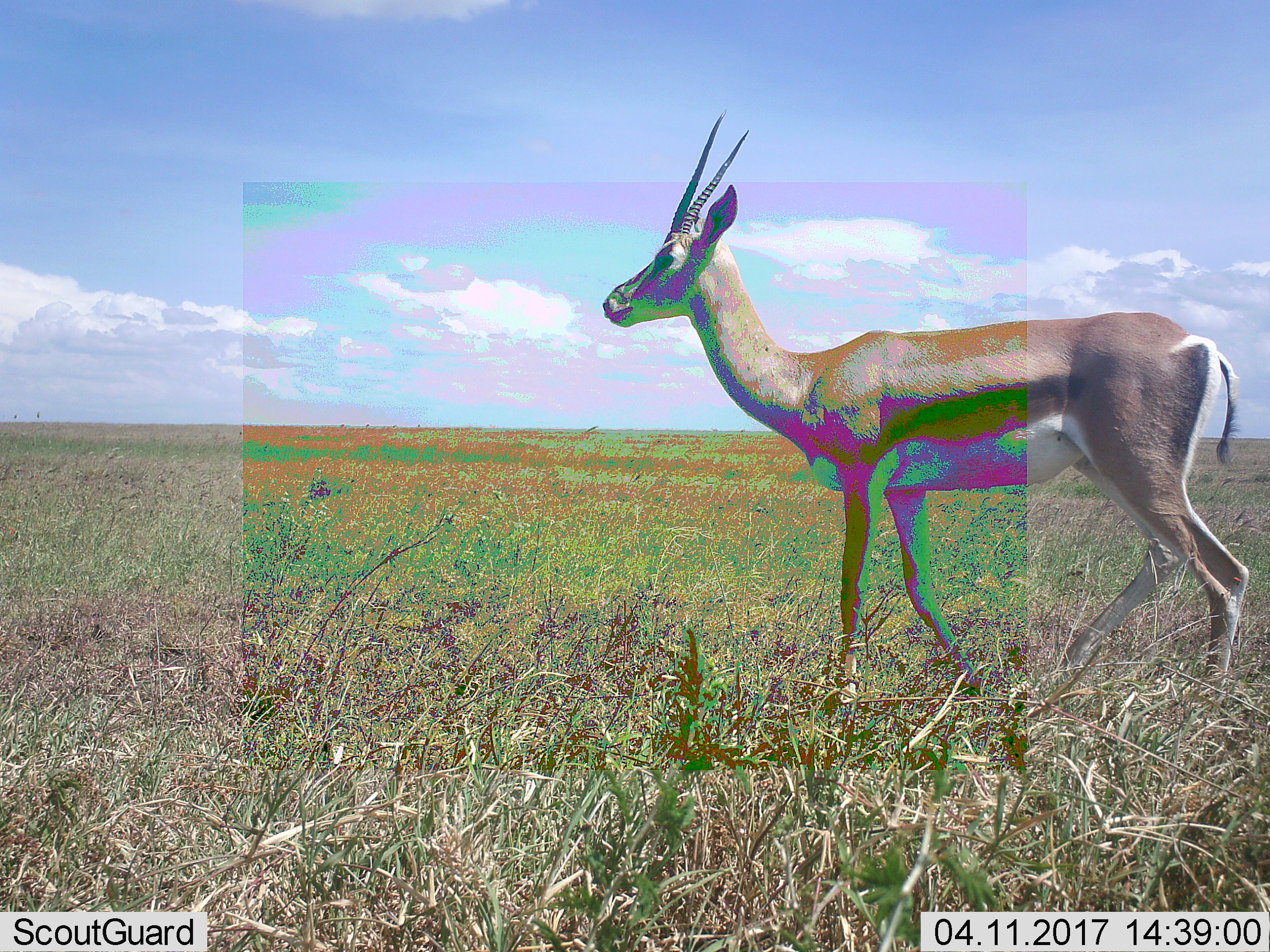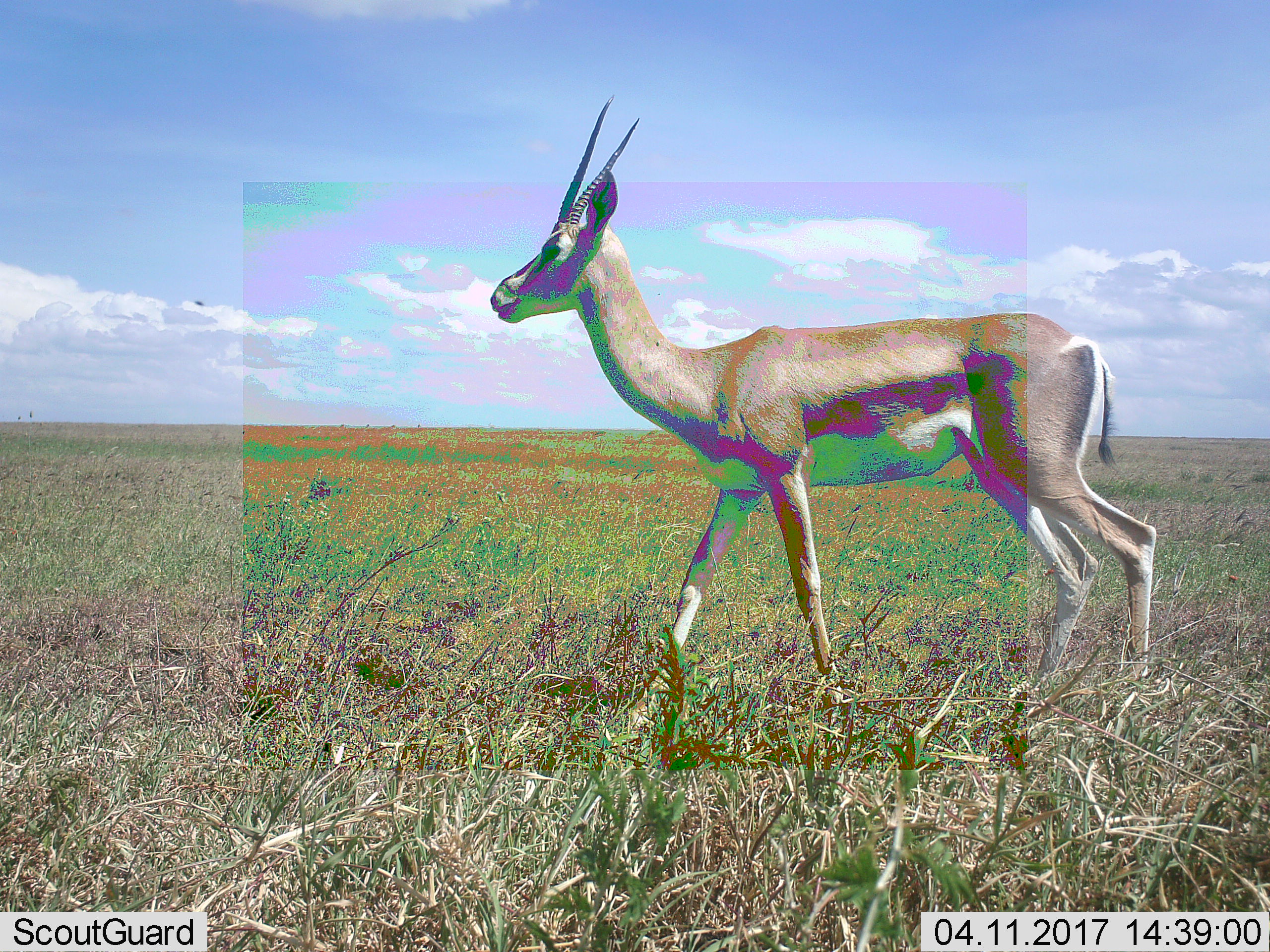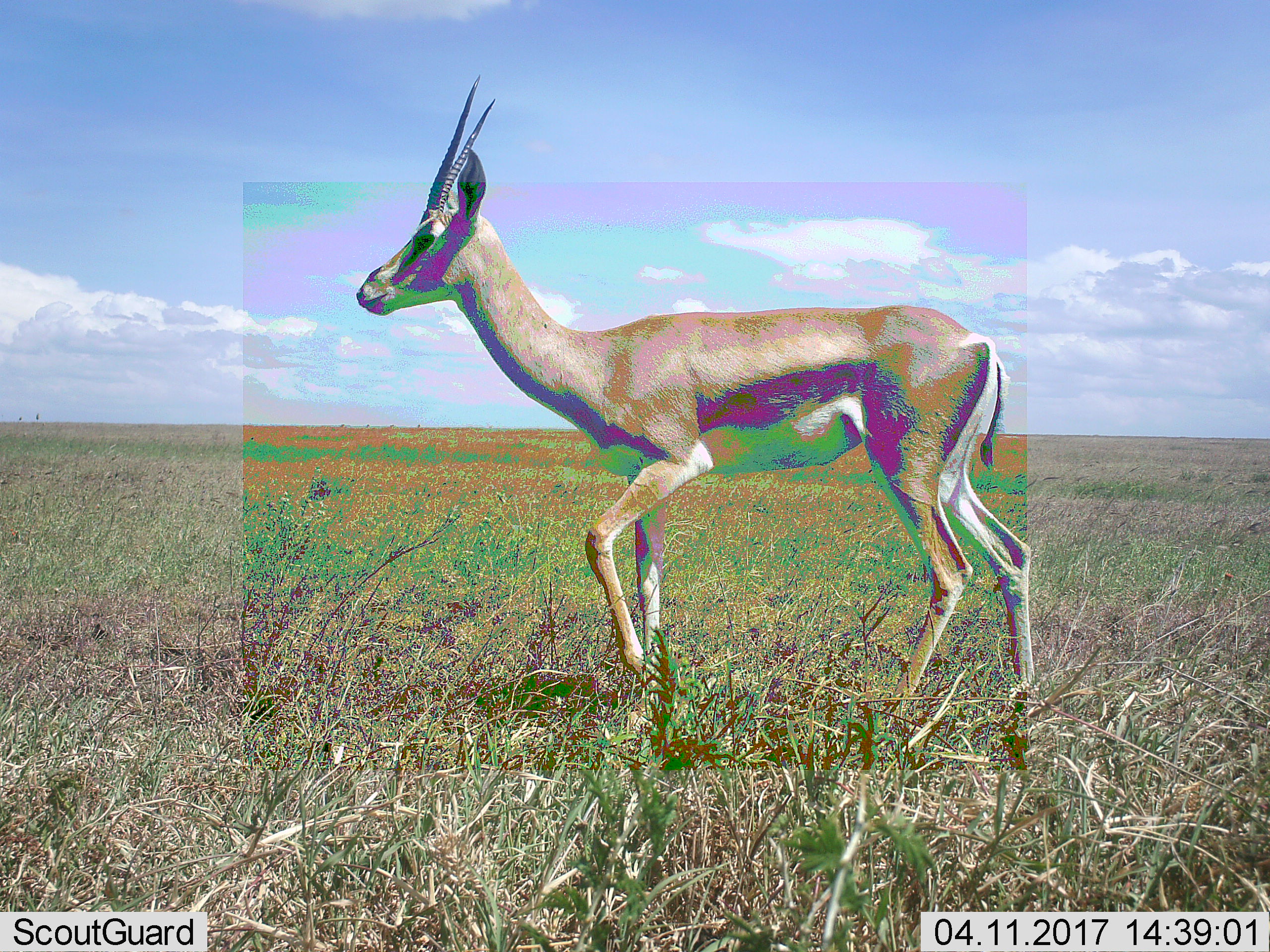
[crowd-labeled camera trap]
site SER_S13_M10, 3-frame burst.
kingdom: Animalia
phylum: Chordata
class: Mammalia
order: Artiodactyla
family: Bovidae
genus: Nanger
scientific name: Nanger granti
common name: grant's gazelle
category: gazellegrants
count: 1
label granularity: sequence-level